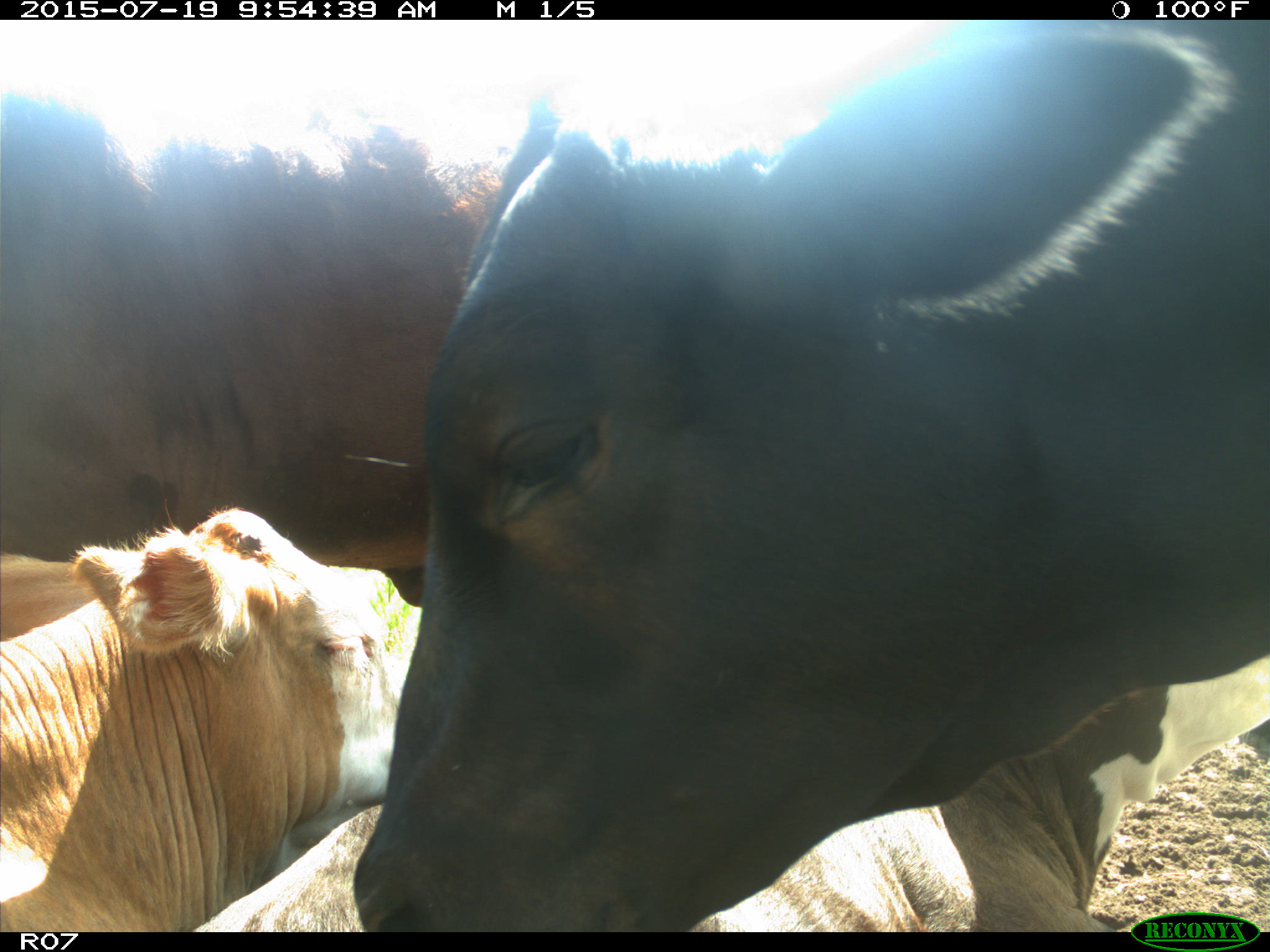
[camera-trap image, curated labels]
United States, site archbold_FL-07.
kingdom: Animalia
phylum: Chordata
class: Mammalia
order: Artiodactyla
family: Bovidae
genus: Bos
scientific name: Bos taurus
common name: domestic cow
Bos taurus (domestic cow).